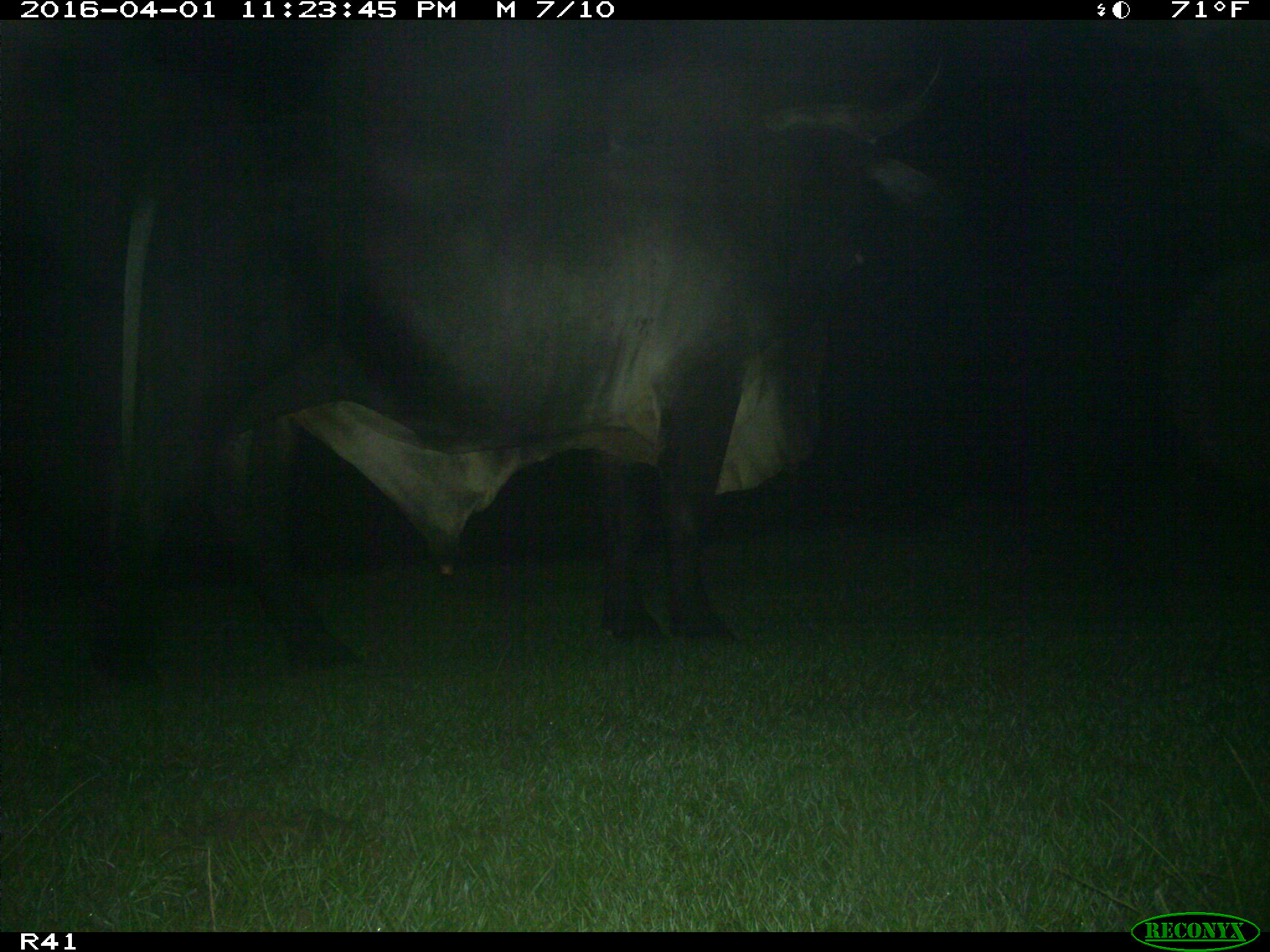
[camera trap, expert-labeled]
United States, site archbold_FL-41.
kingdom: Animalia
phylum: Chordata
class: Mammalia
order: Artiodactyla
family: Bovidae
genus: Bos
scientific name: Bos taurus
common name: domestic cow